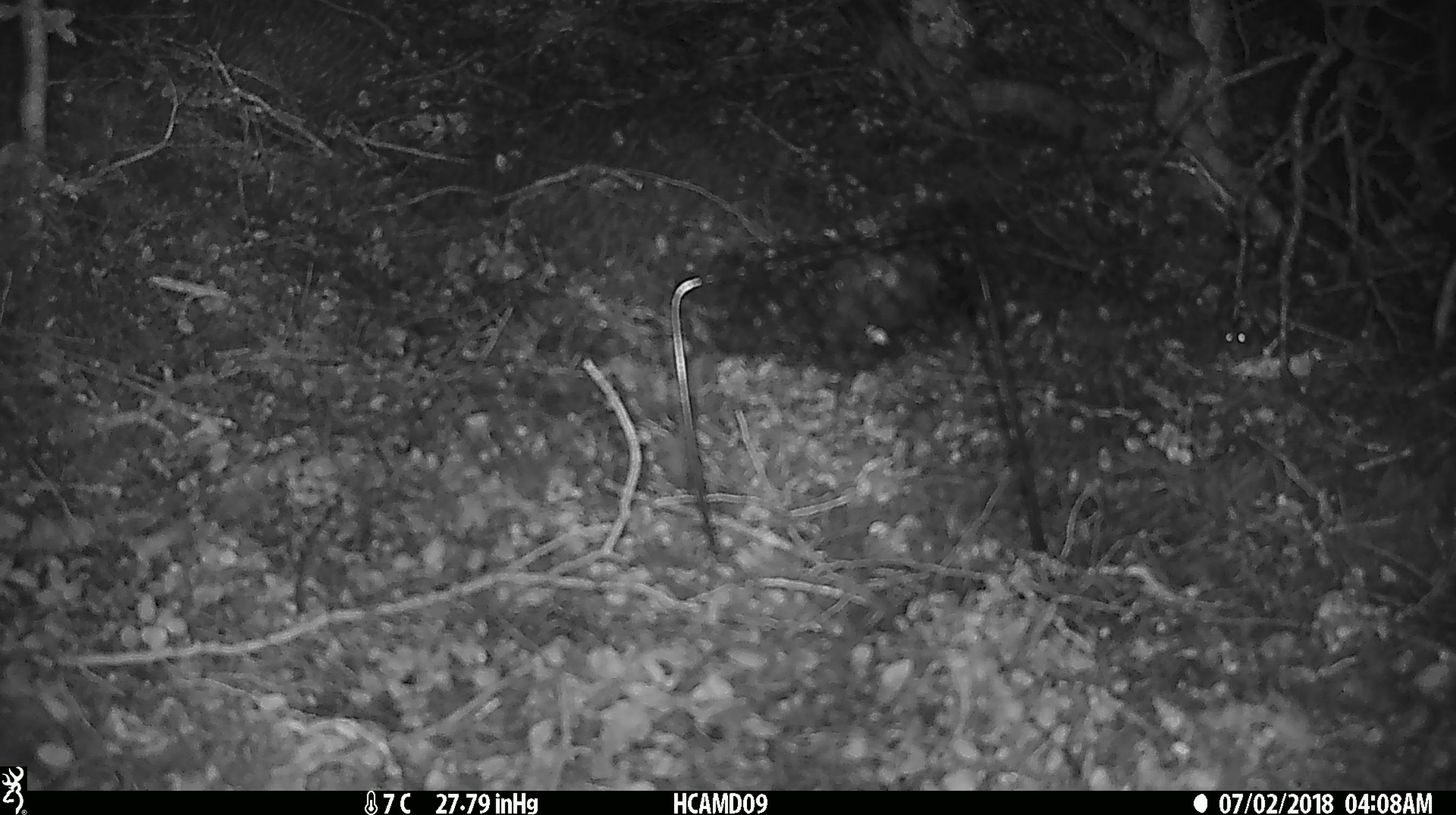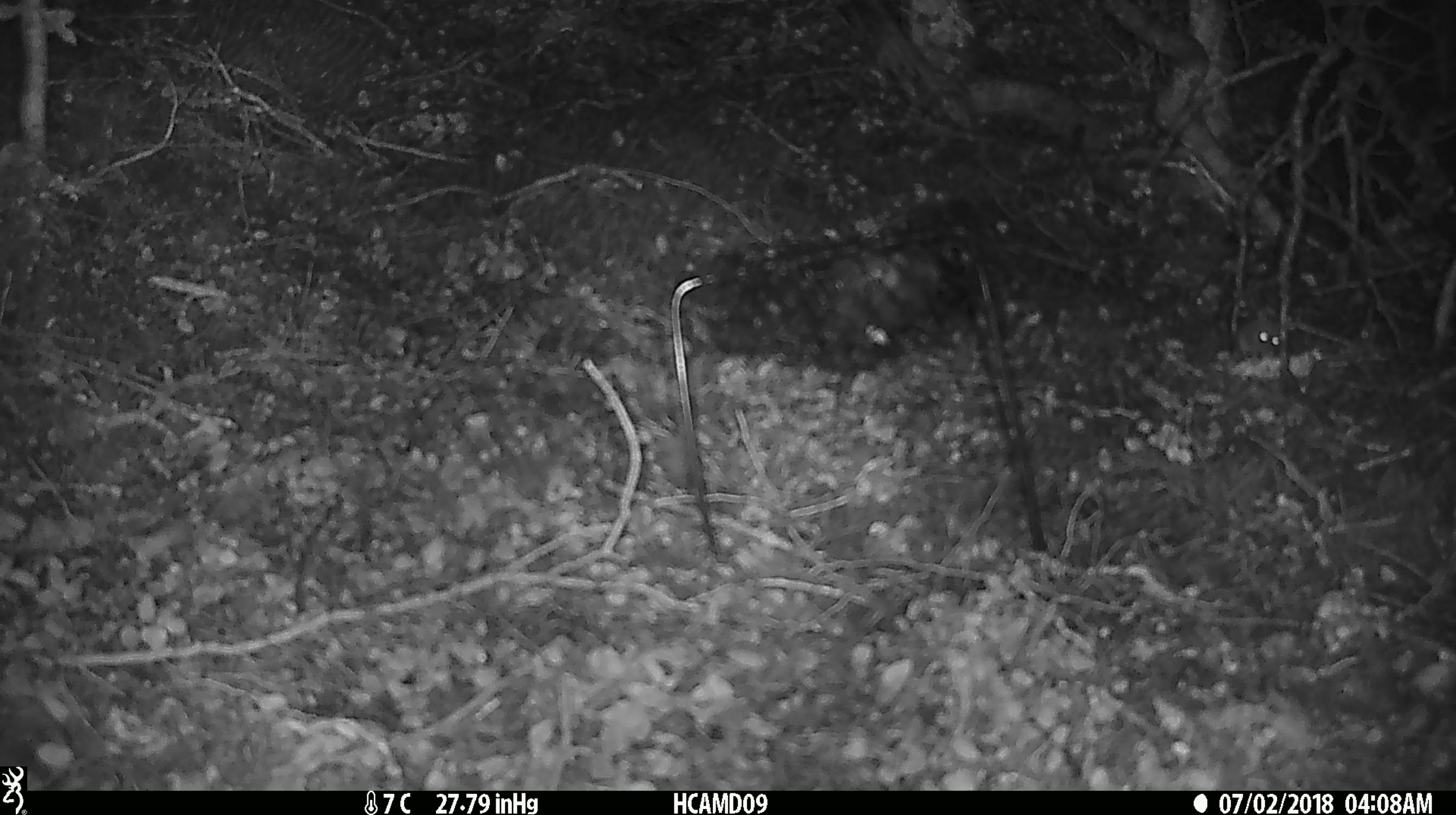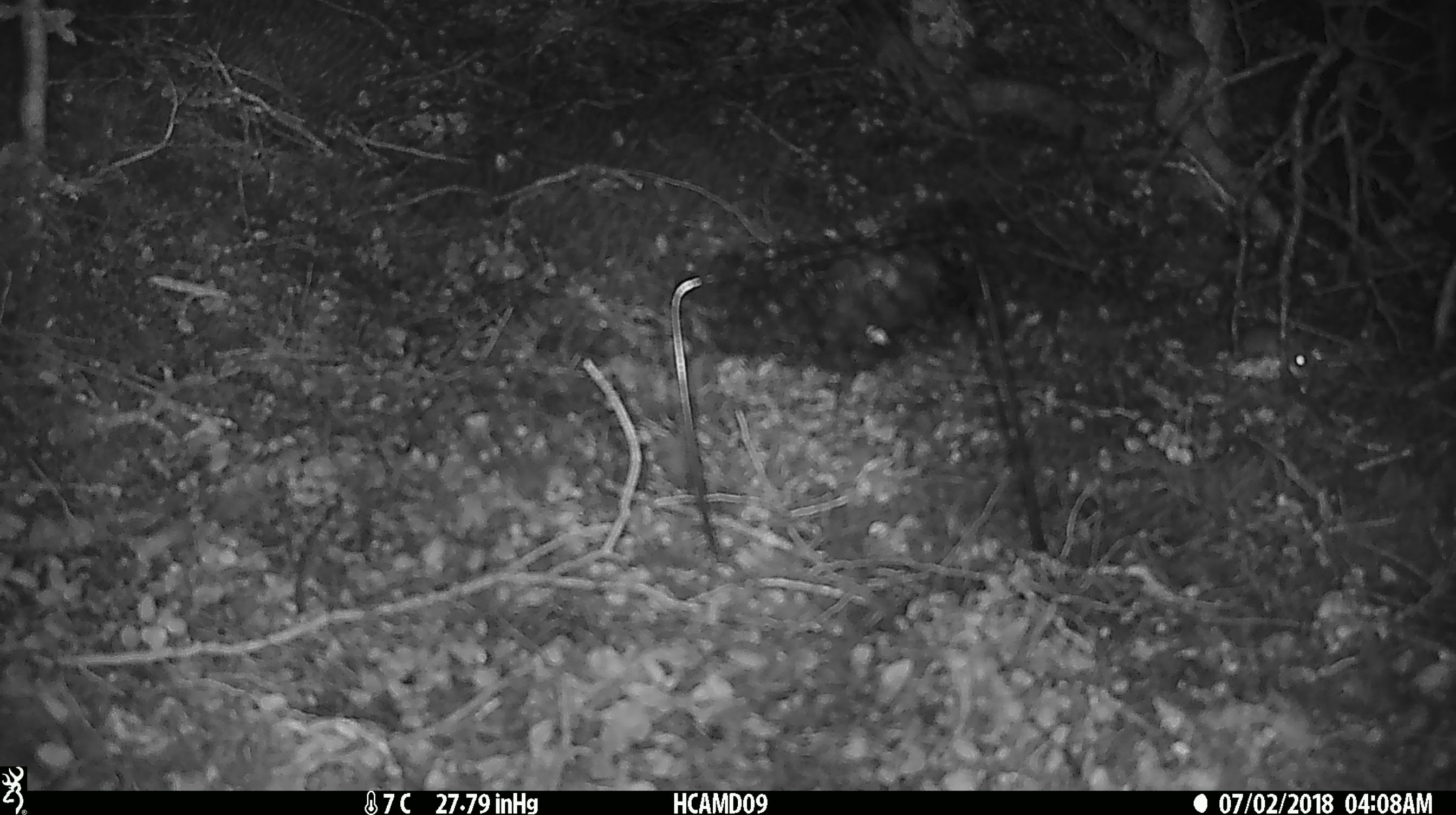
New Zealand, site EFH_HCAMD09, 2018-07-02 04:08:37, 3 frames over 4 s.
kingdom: Animalia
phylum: Chordata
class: Mammalia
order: Rodentia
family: Muridae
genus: Mus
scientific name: Mus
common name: mouse